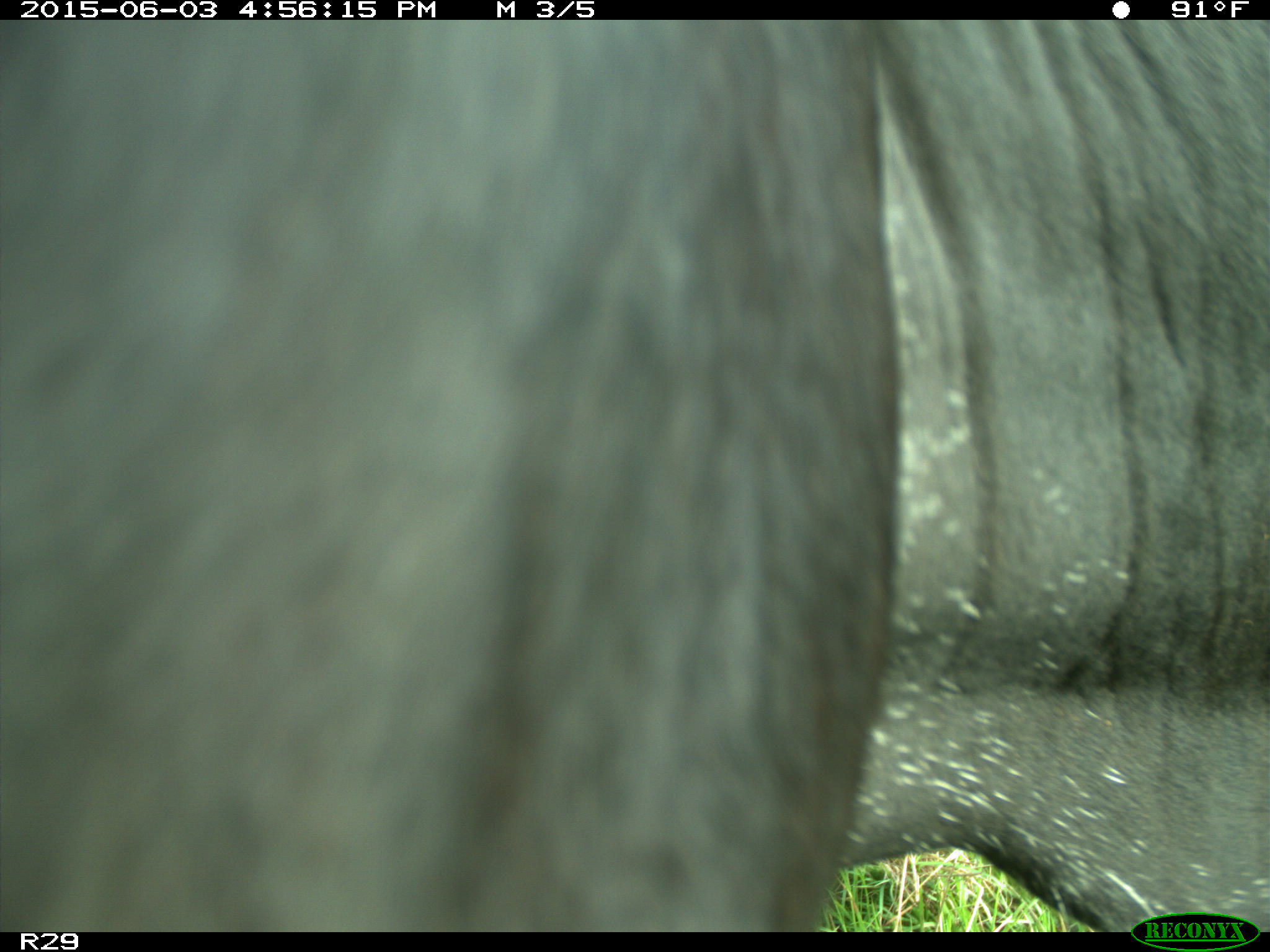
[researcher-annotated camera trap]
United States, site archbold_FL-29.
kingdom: Animalia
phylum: Chordata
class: Mammalia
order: Artiodactyla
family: Bovidae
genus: Bos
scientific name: Bos taurus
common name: domestic cow